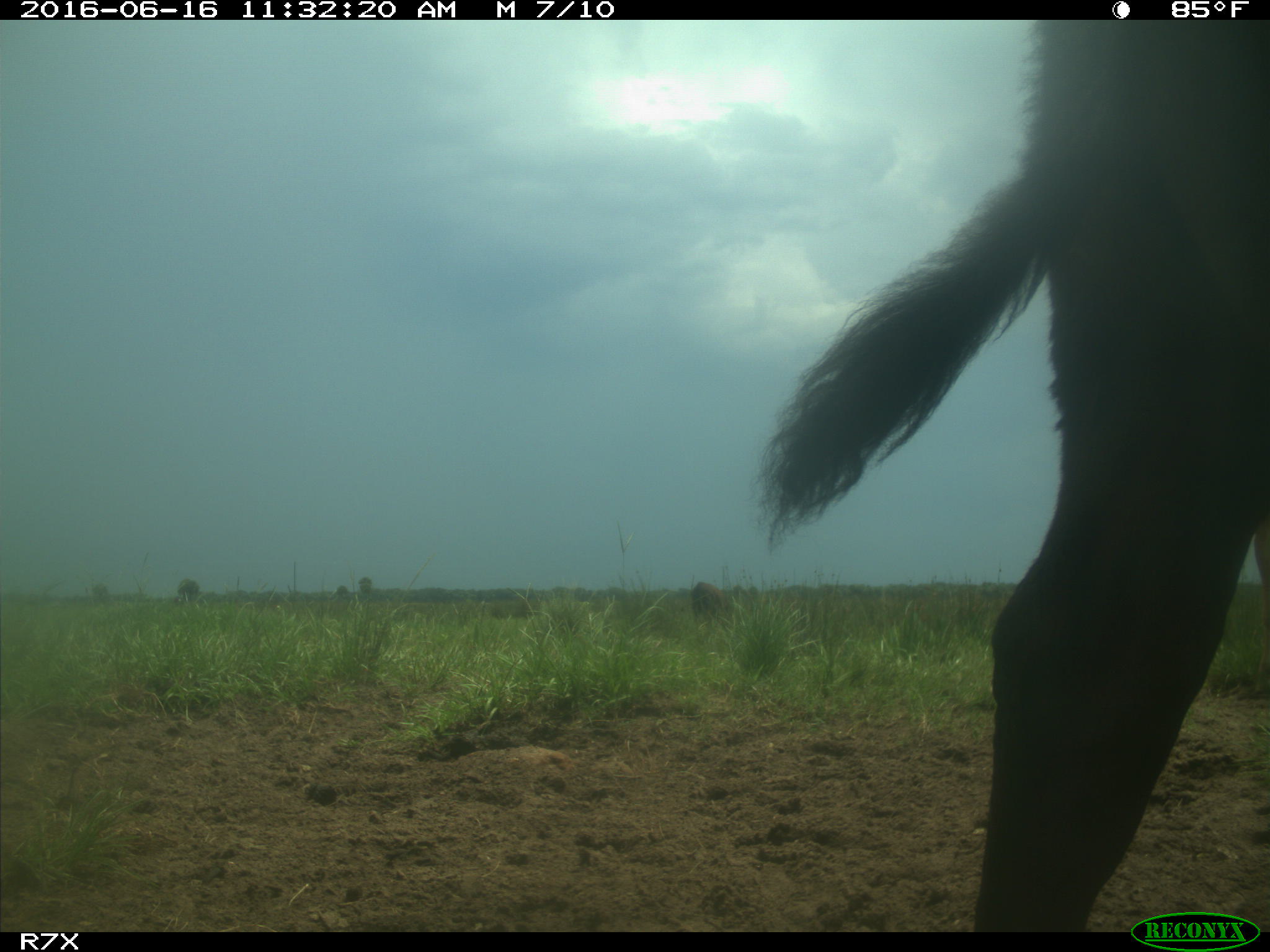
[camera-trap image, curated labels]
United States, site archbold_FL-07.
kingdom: Animalia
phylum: Chordata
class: Mammalia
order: Artiodactyla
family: Bovidae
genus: Bos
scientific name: Bos taurus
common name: domestic cow